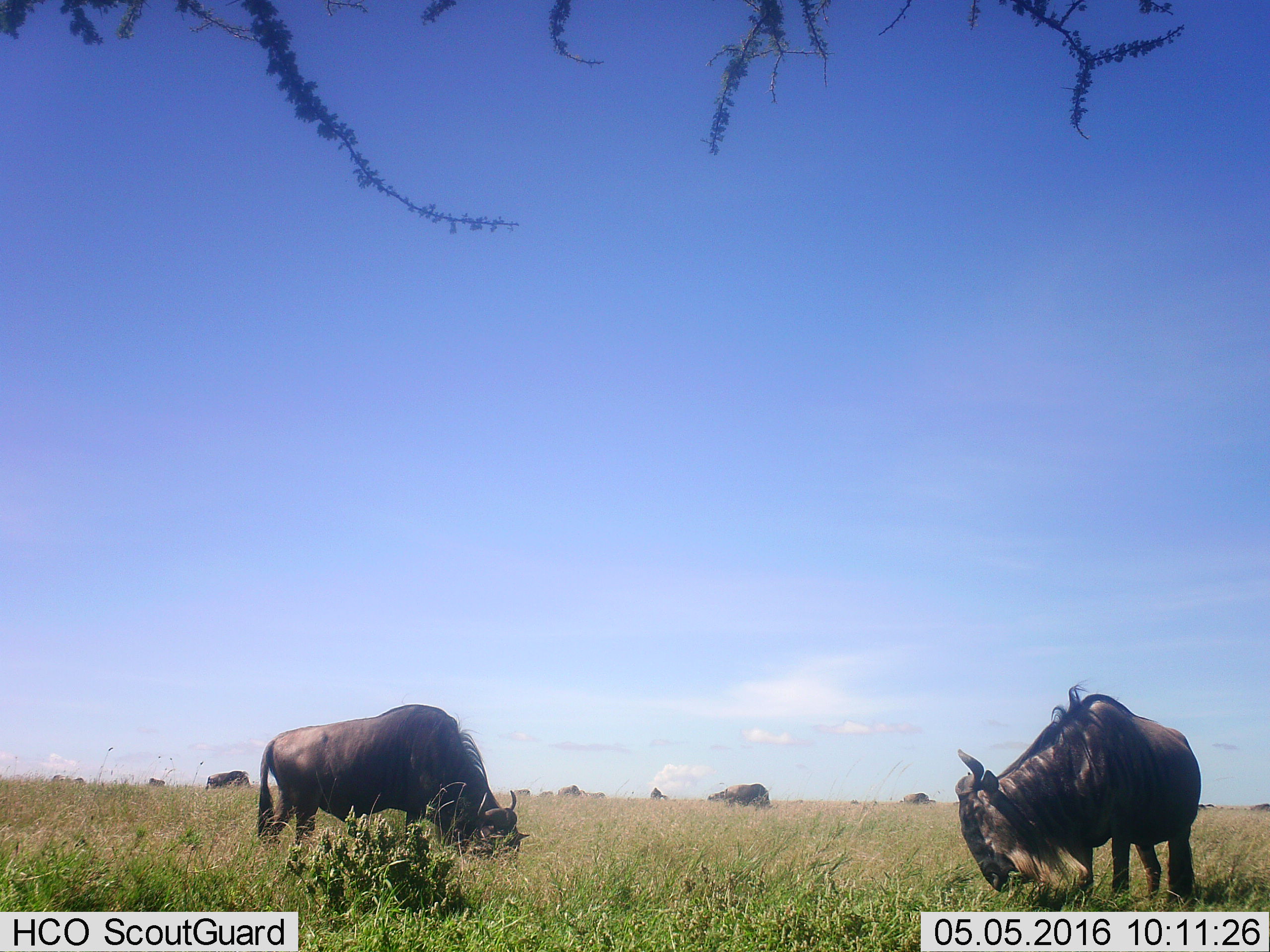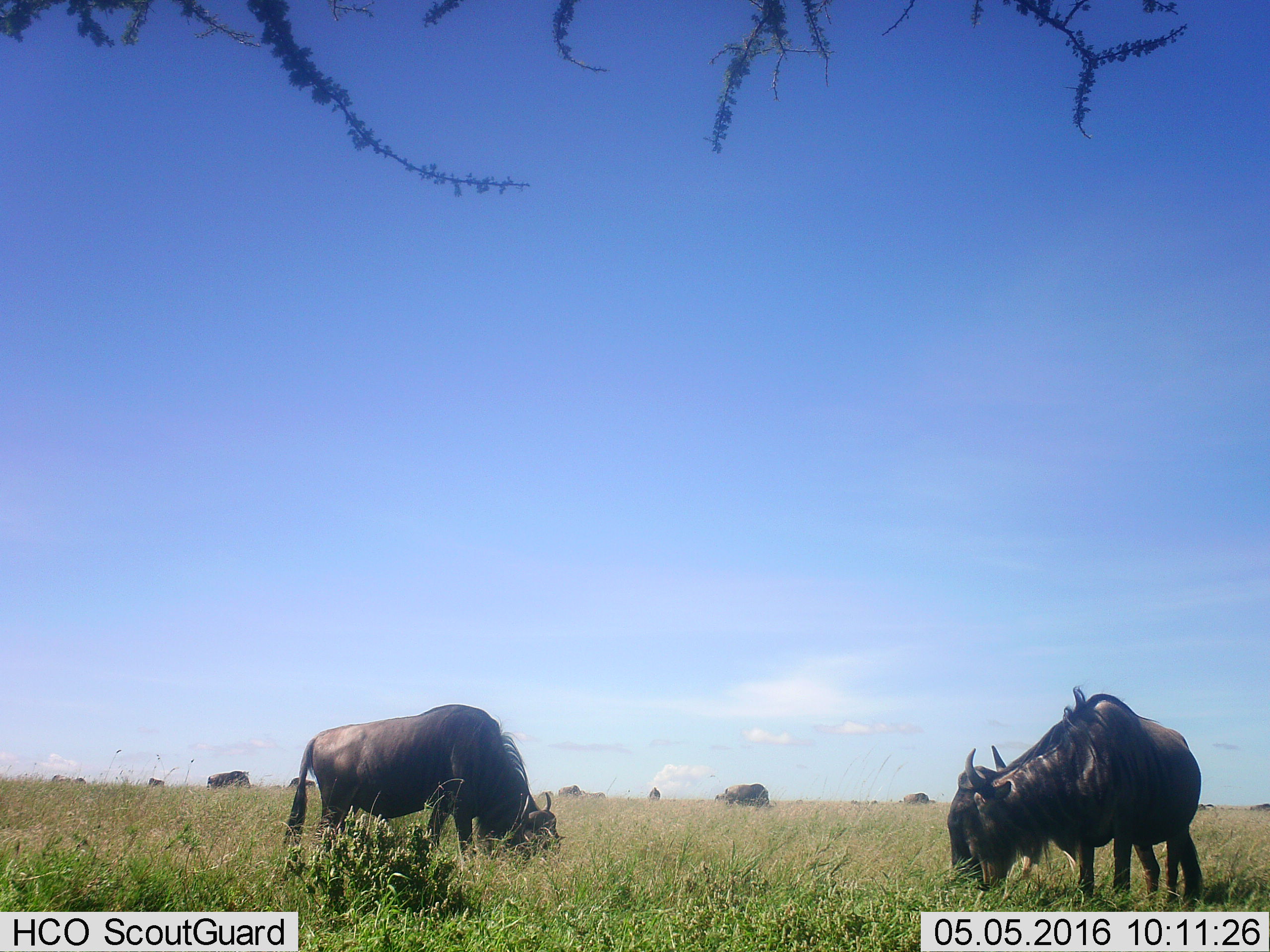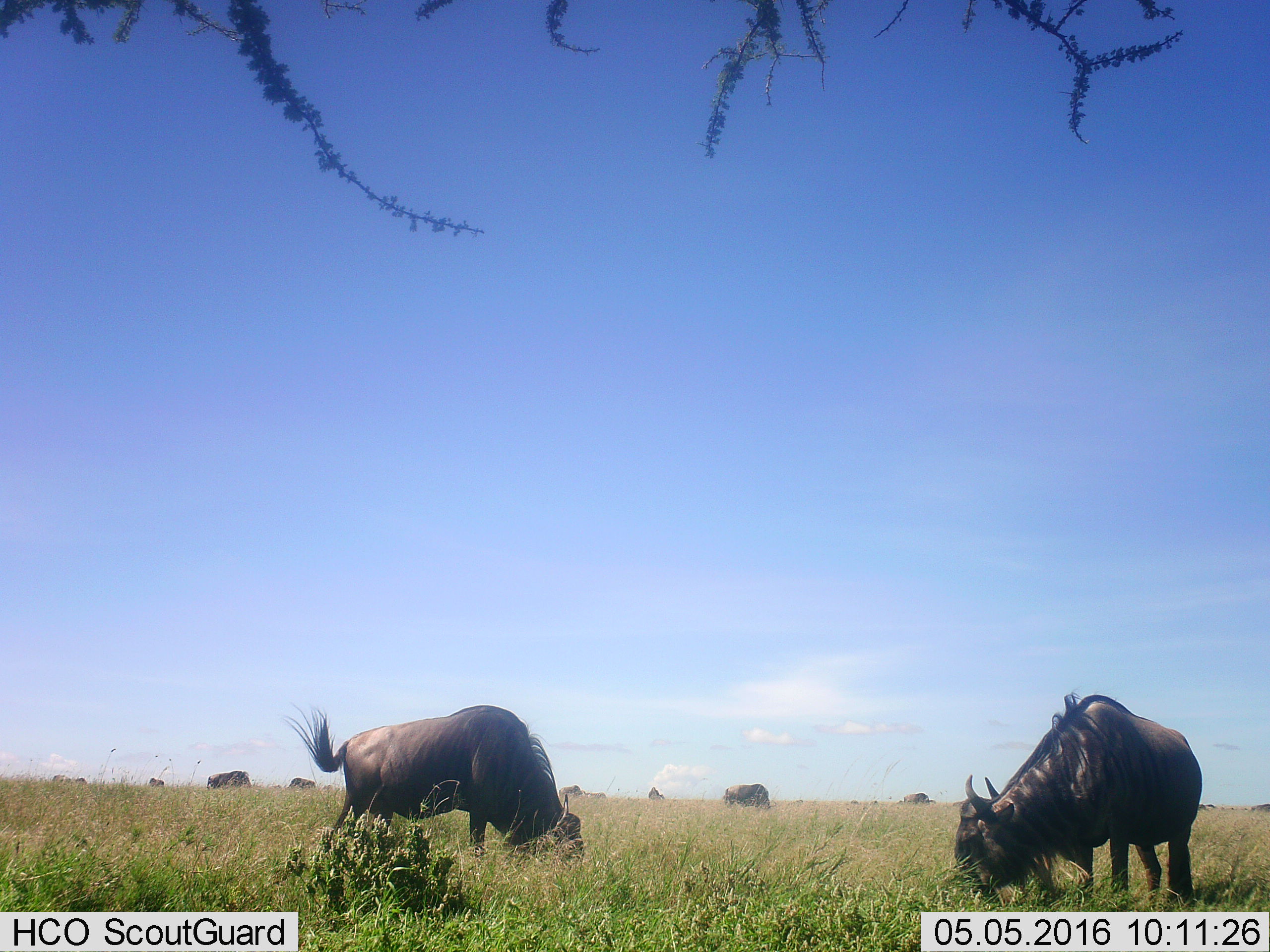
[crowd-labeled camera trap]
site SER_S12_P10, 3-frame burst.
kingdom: Animalia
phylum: Chordata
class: Mammalia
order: Artiodactyla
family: Bovidae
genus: Connochaetes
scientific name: Connochaetes taurinus taurinus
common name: blue wildebeest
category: wildebeestblue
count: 11-50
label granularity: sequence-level